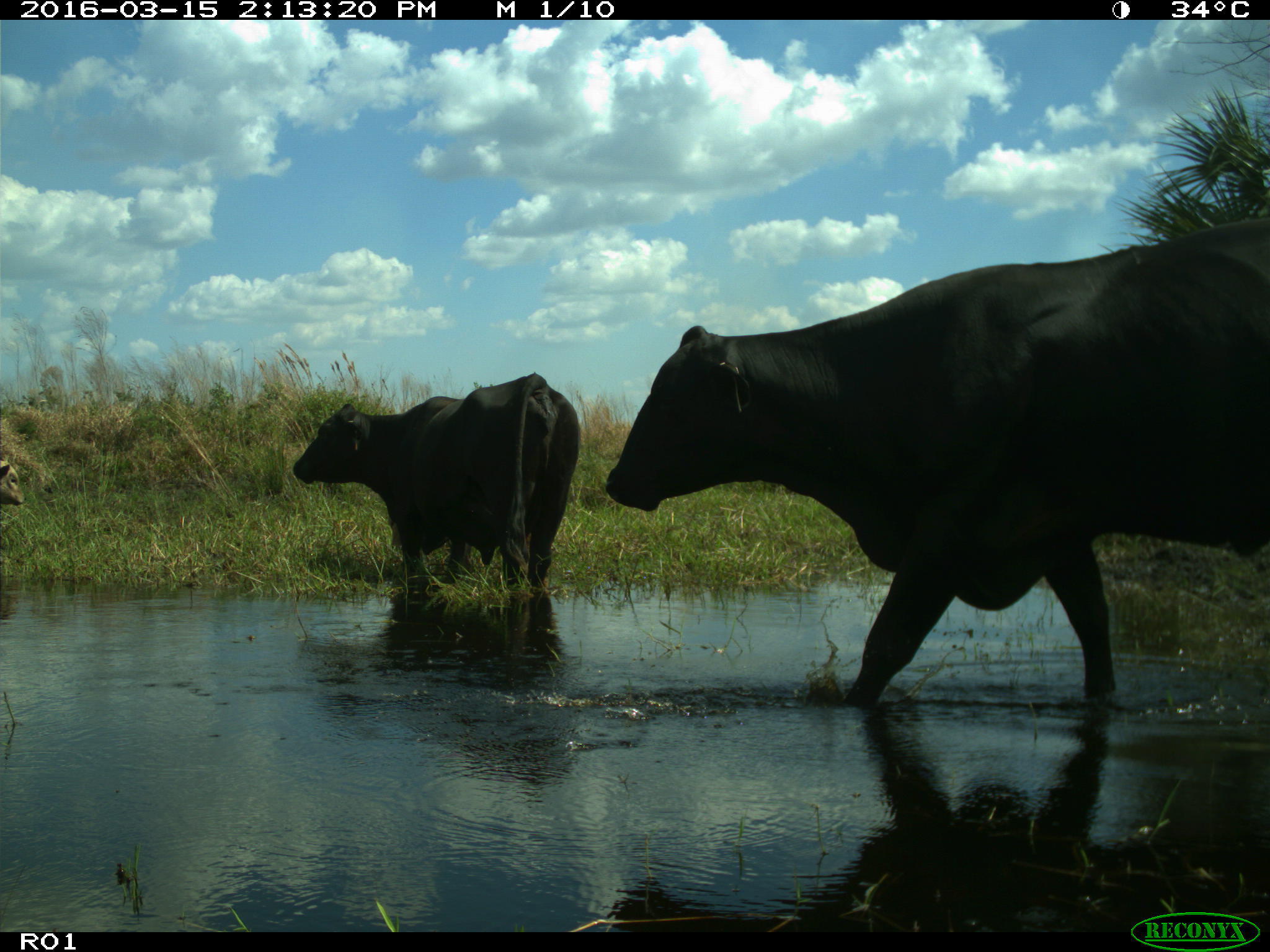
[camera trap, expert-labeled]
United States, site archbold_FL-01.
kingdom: Animalia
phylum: Chordata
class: Mammalia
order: Artiodactyla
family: Bovidae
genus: Bos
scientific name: Bos taurus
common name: domestic cow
Bos taurus (domestic cow).